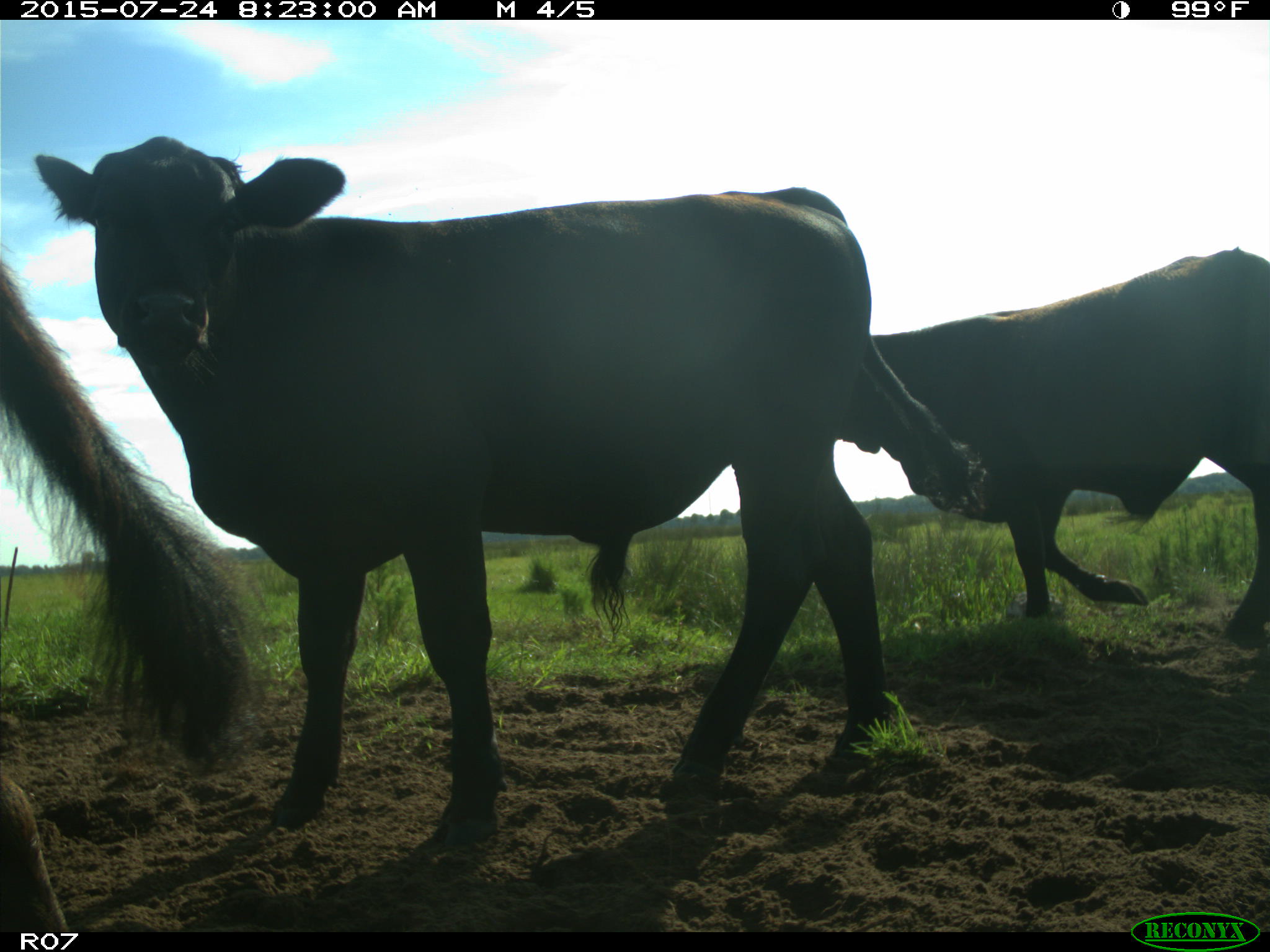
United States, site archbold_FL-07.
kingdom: Animalia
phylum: Chordata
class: Mammalia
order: Artiodactyla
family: Bovidae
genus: Bos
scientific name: Bos taurus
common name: domestic cow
Bos taurus (domestic cow).